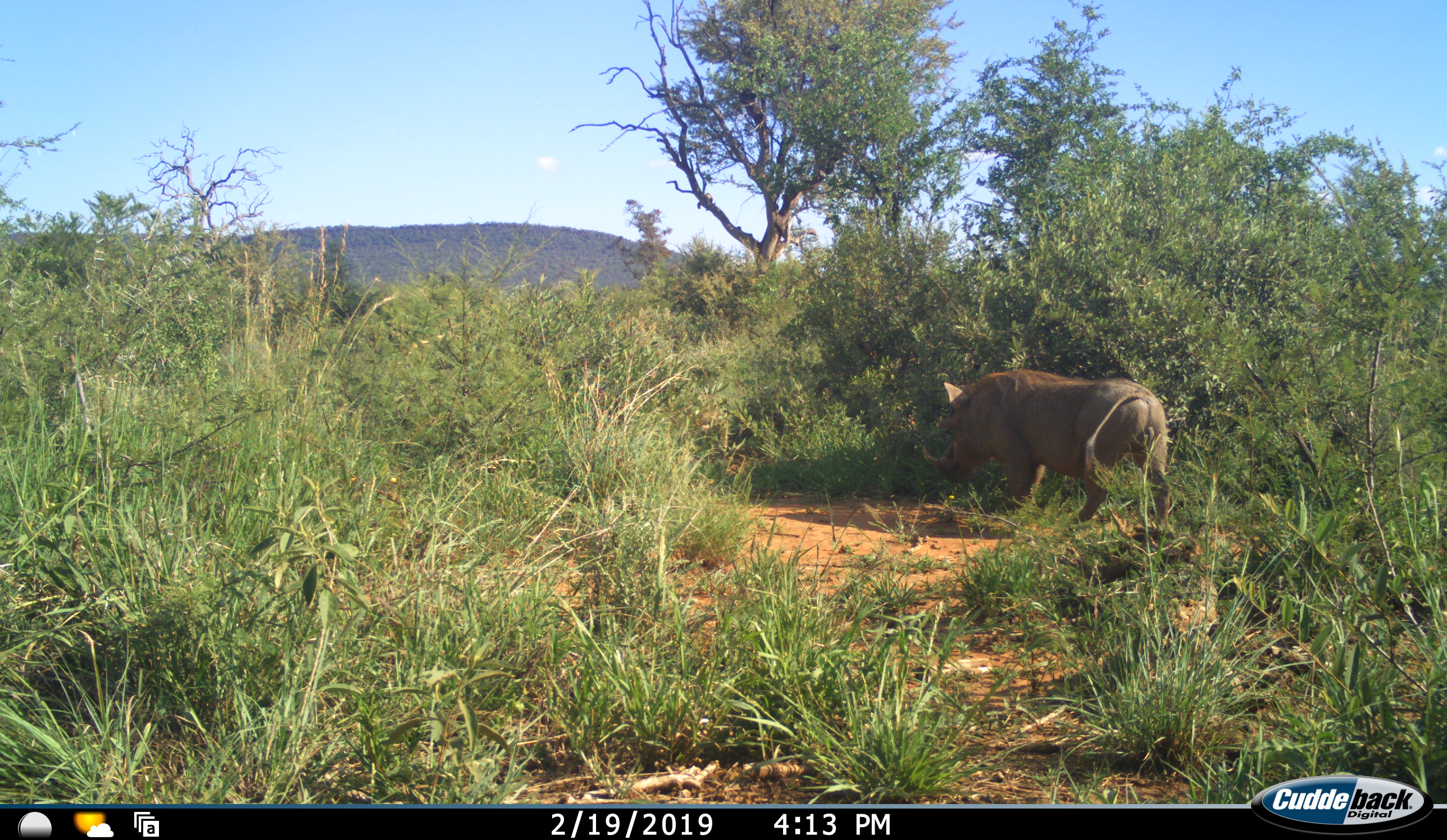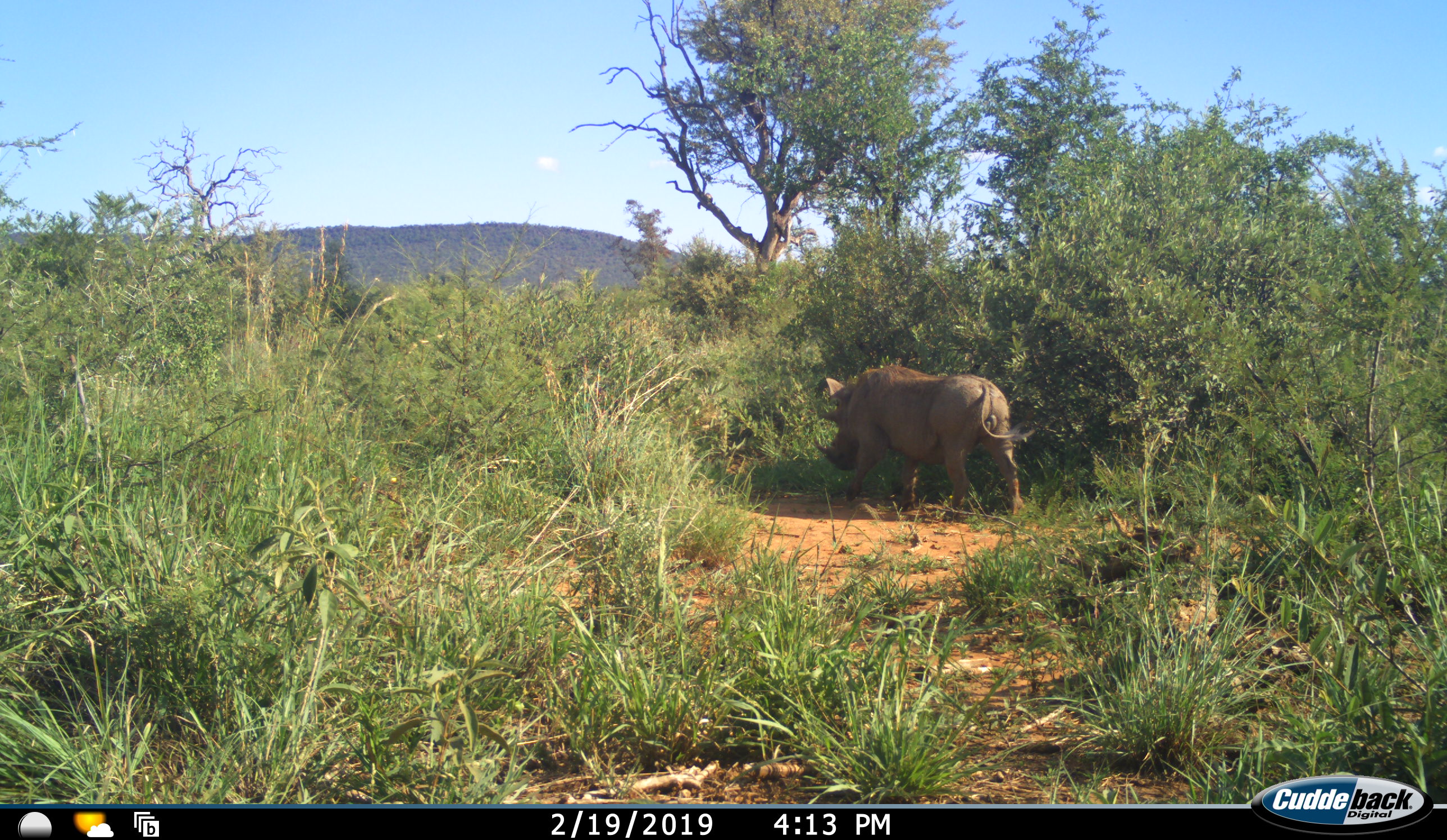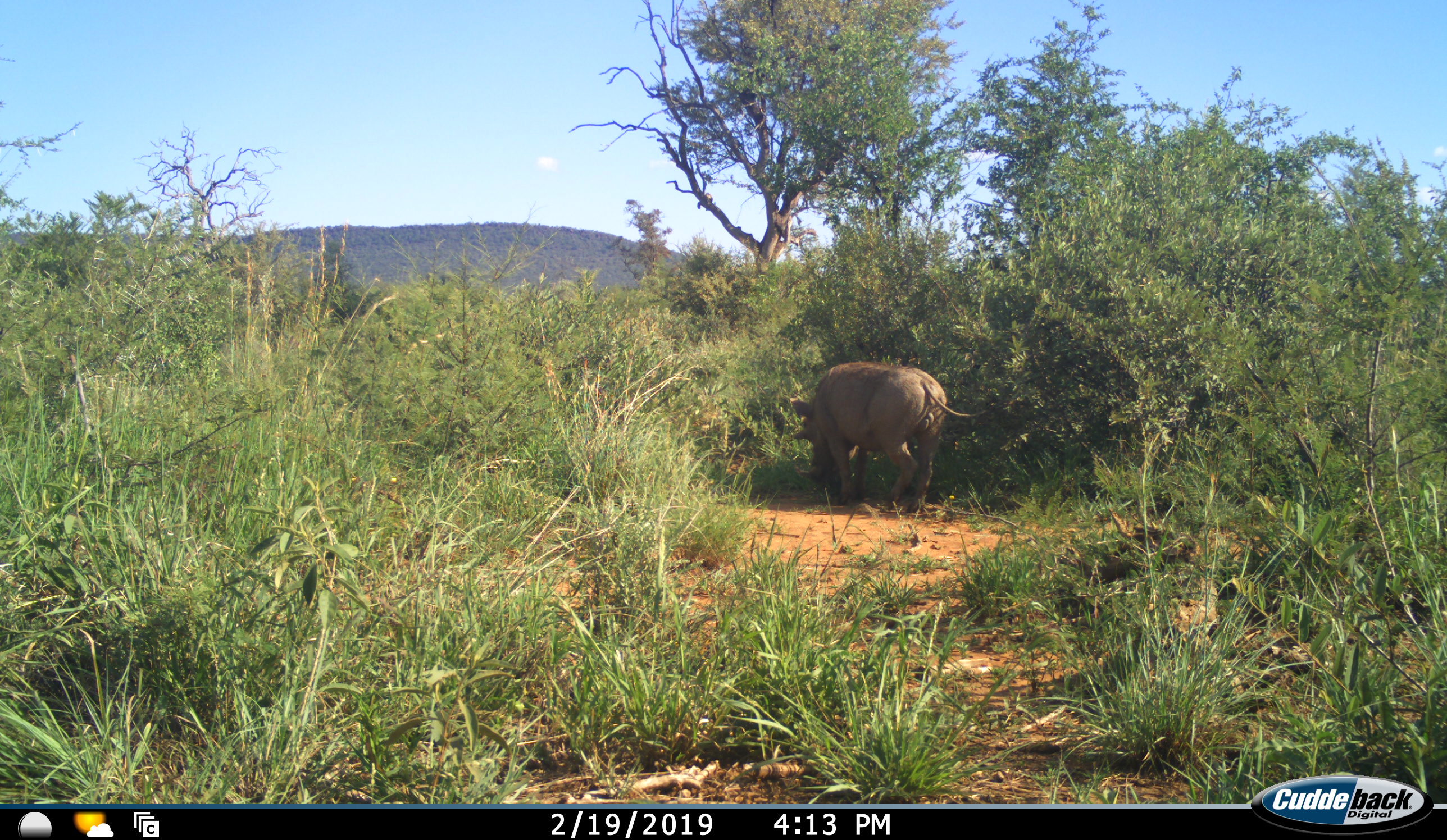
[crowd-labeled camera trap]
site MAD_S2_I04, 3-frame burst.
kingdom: Animalia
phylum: Chordata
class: Mammalia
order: Artiodactyla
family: Suidae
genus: Phacochoerus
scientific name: Phacochoerus africanus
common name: warthog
Warthog (Phacochoerus africanus), count 1. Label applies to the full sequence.